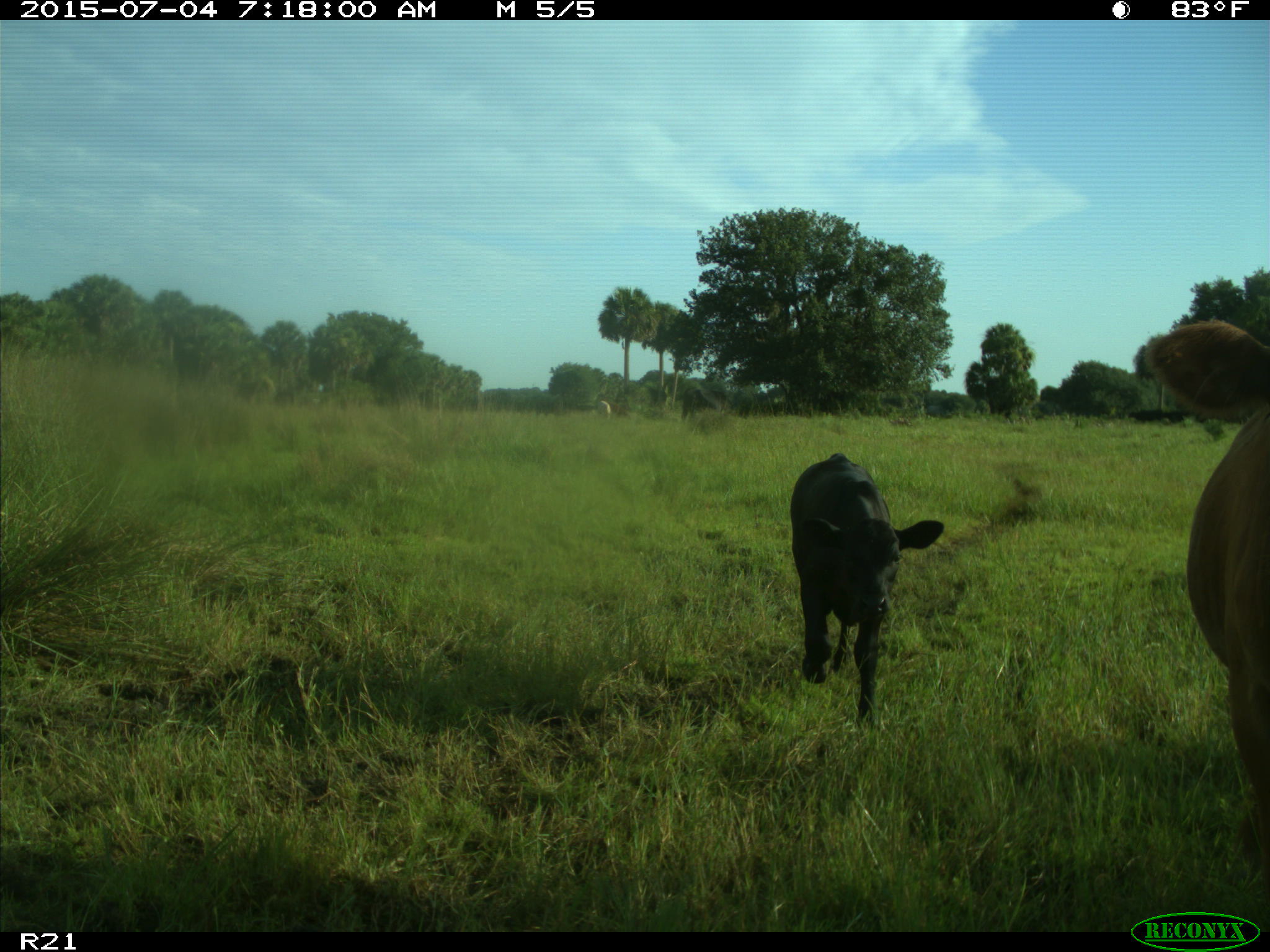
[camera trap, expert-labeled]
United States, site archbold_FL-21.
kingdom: Animalia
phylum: Chordata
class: Mammalia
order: Artiodactyla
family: Bovidae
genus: Bos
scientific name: Bos taurus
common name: domestic cow